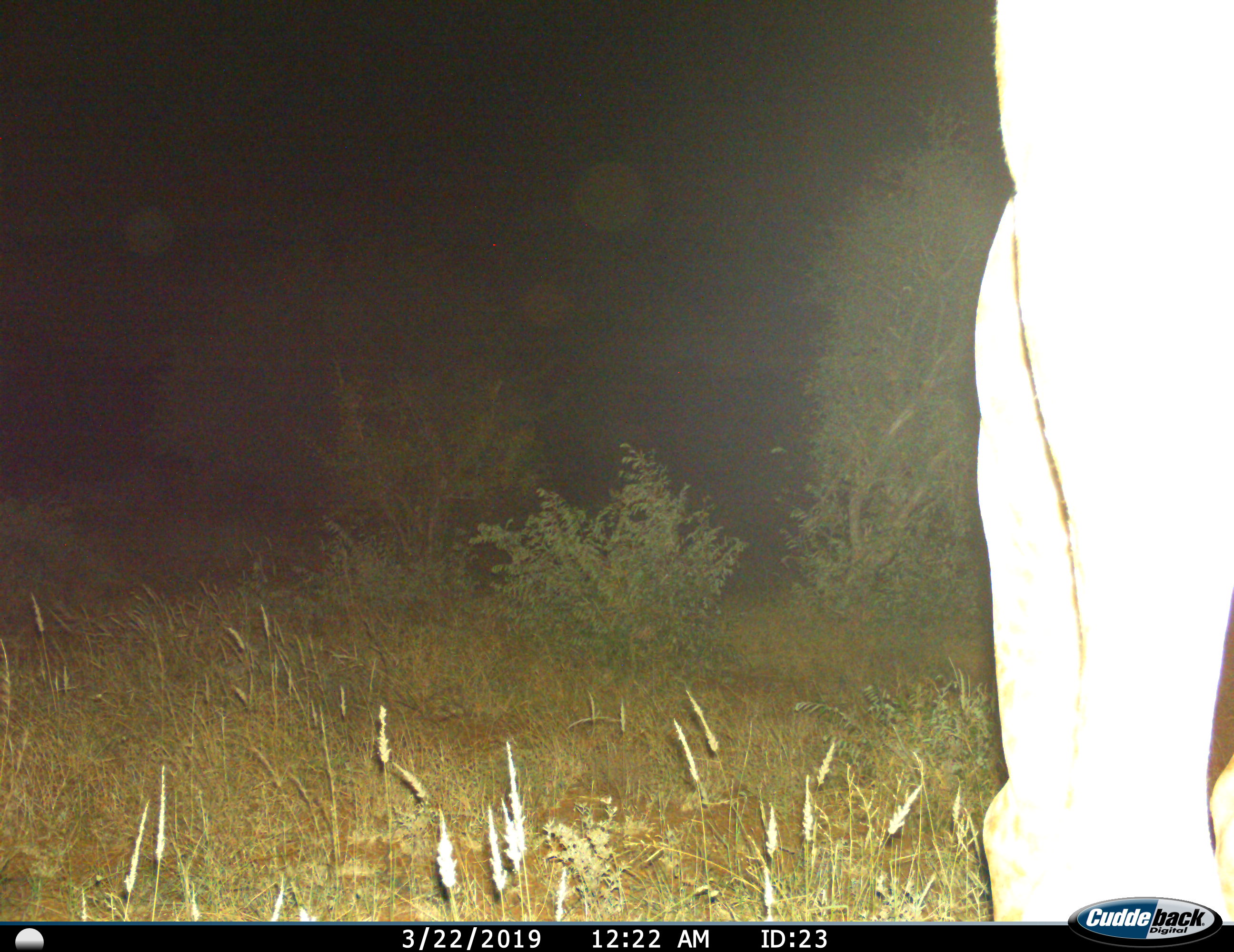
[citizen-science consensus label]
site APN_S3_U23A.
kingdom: Animalia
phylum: Chordata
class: Mammalia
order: Artiodactyla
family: Giraffidae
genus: Giraffa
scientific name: Giraffa camelopardalis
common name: giraffe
Giraffe (Giraffa camelopardalis), count 1. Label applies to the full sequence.